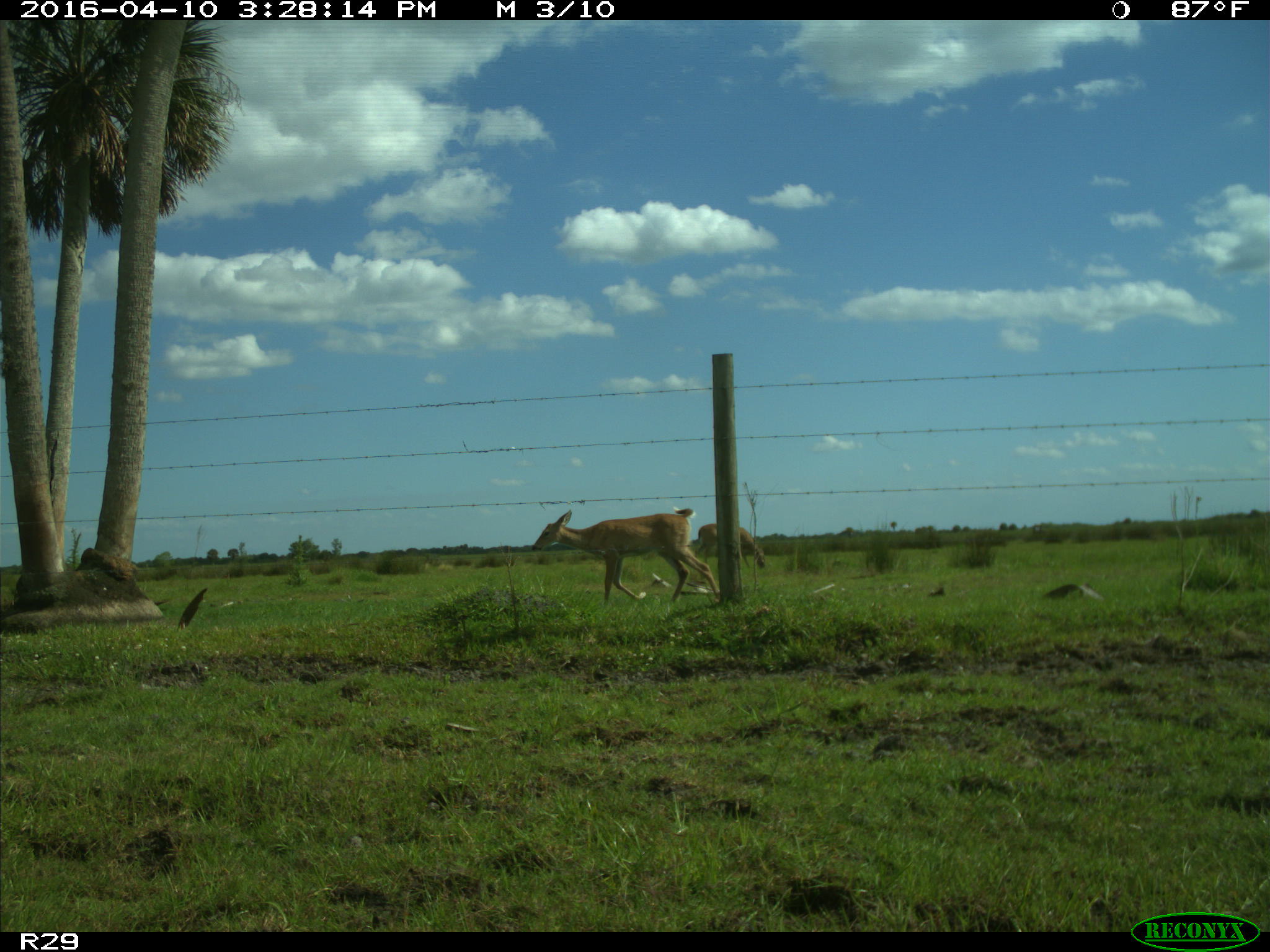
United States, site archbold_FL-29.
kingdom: Animalia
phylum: Chordata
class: Mammalia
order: Artiodactyla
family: Cervidae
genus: Odocoileus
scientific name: Odocoileus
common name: deer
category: unidentified deer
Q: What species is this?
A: Unidentified deer (deer) (Odocoileus).